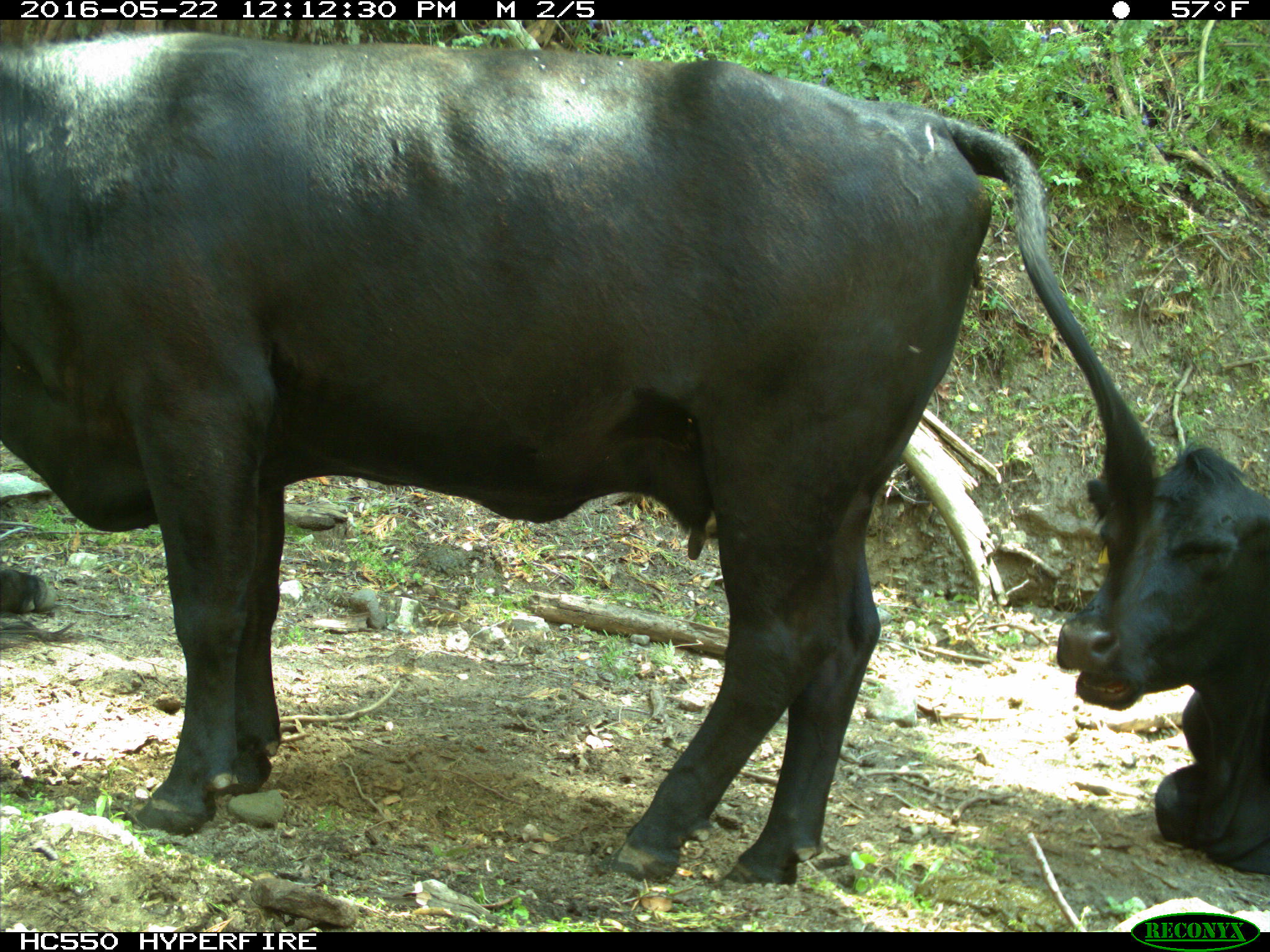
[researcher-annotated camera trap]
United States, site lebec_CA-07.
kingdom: Animalia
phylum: Chordata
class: Mammalia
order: Artiodactyla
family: Bovidae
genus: Bos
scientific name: Bos taurus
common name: domestic cow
Bos taurus (domestic cow).